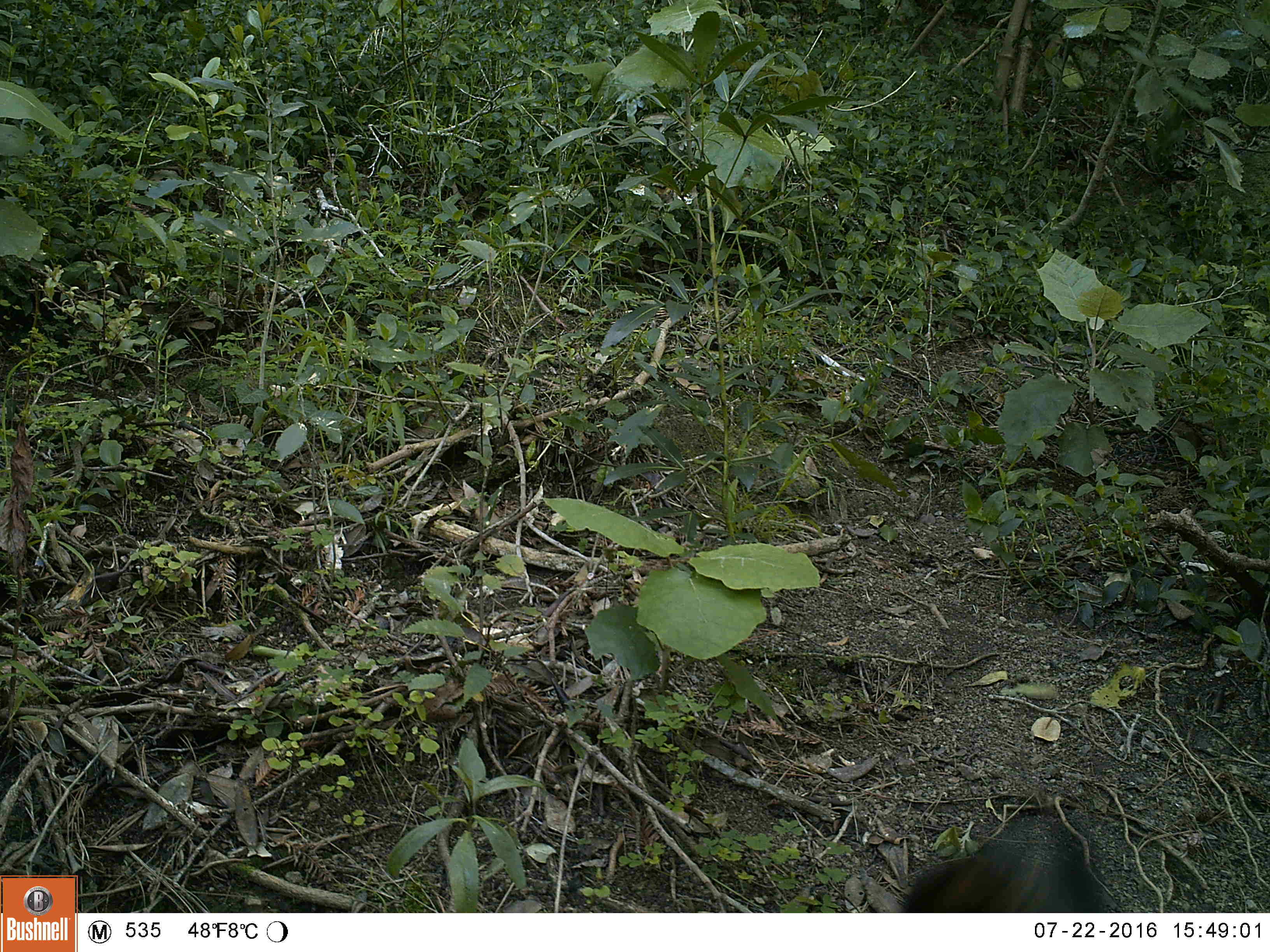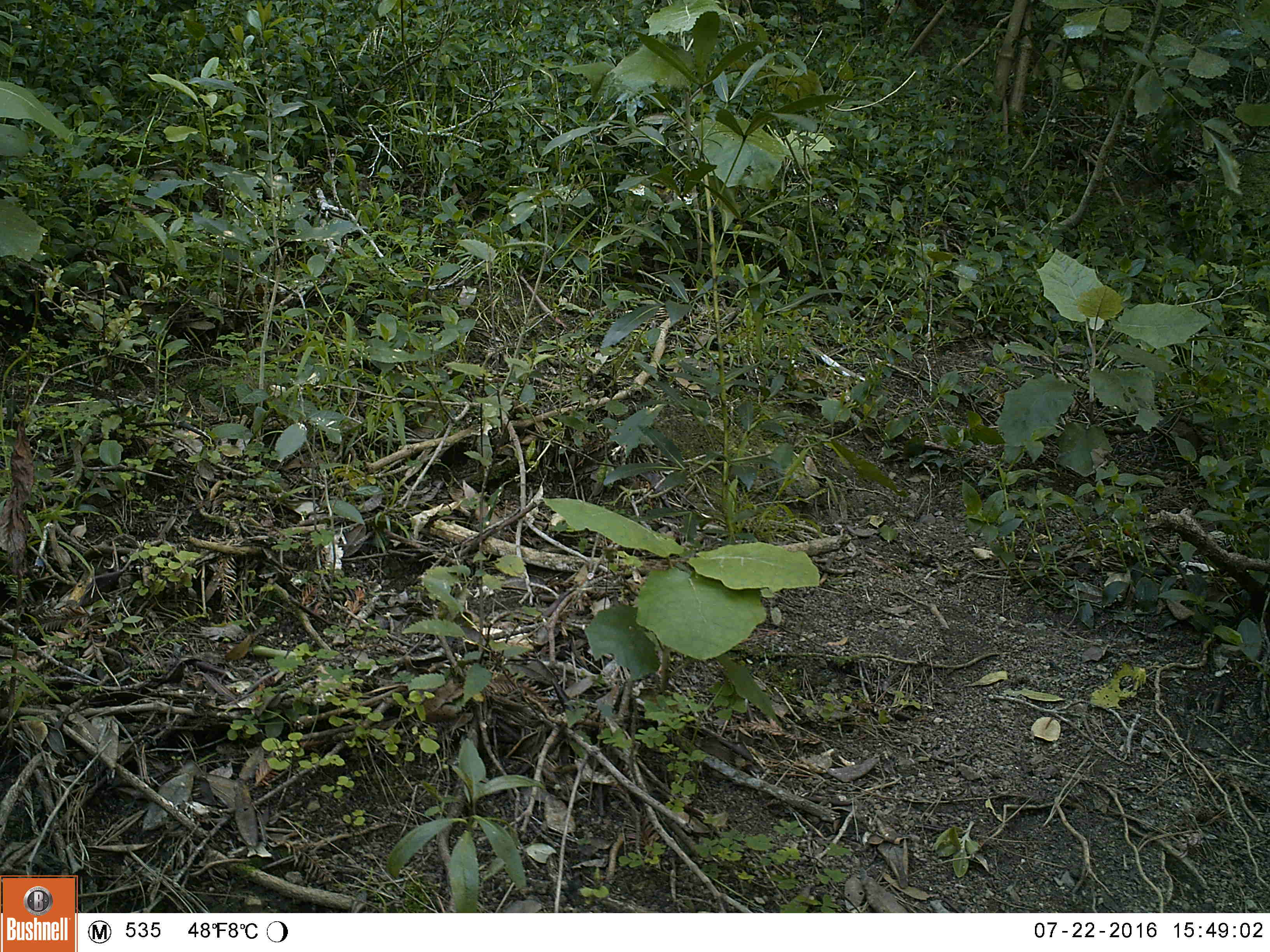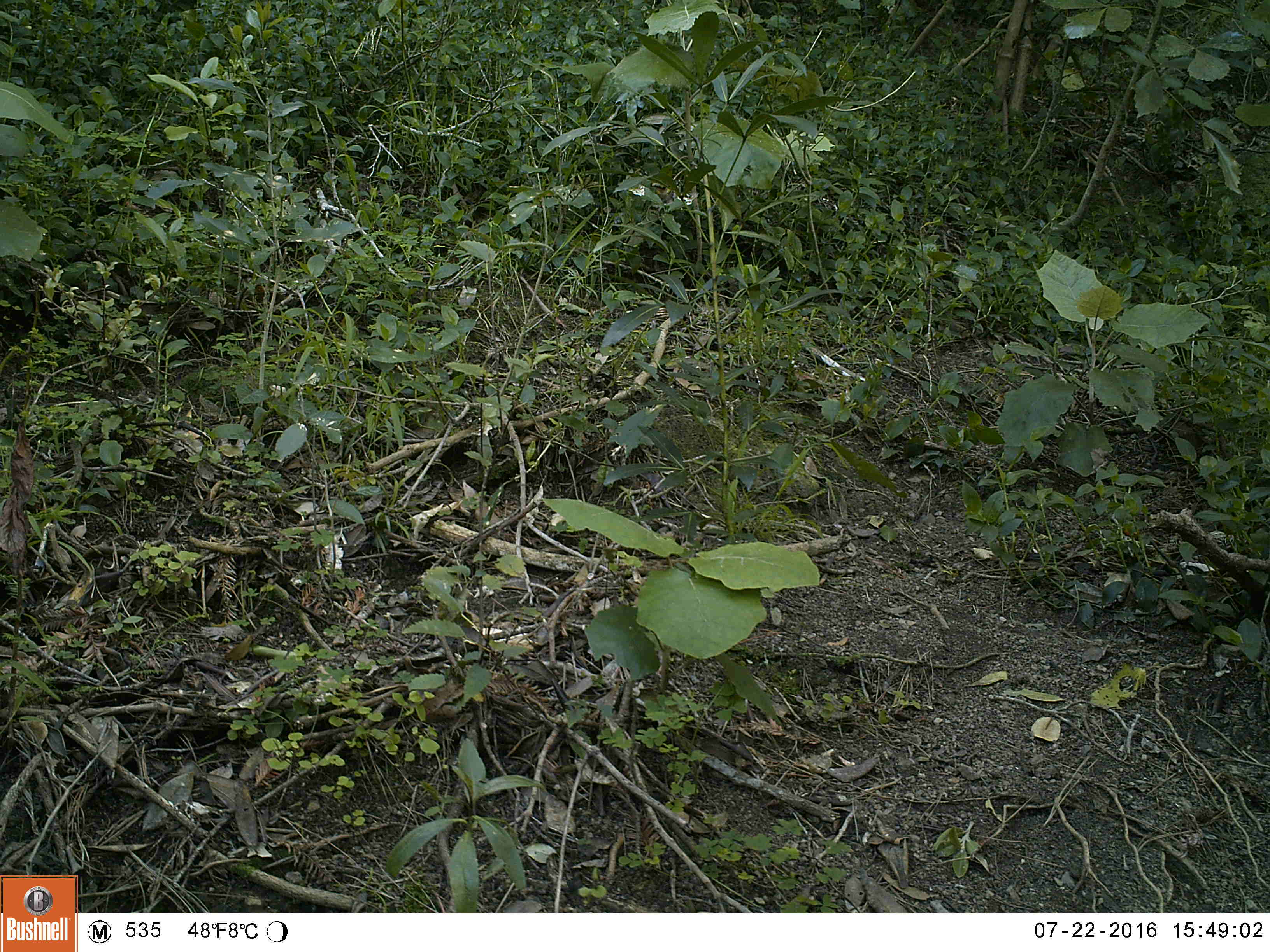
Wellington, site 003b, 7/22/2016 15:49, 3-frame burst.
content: unidentified animal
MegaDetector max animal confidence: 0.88